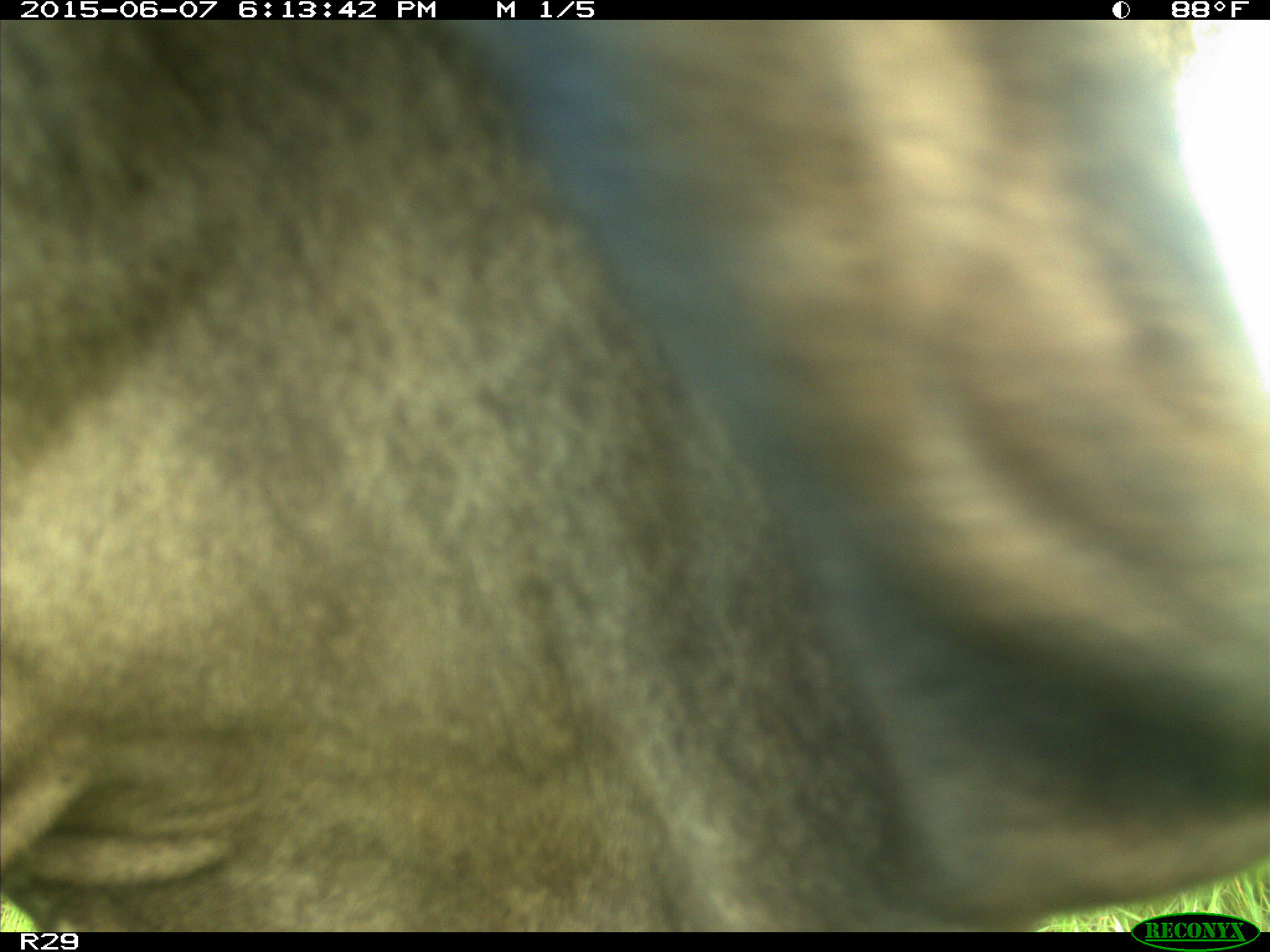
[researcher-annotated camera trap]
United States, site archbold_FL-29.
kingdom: Animalia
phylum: Chordata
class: Mammalia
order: Artiodactyla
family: Bovidae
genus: Bos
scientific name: Bos taurus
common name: domestic cow